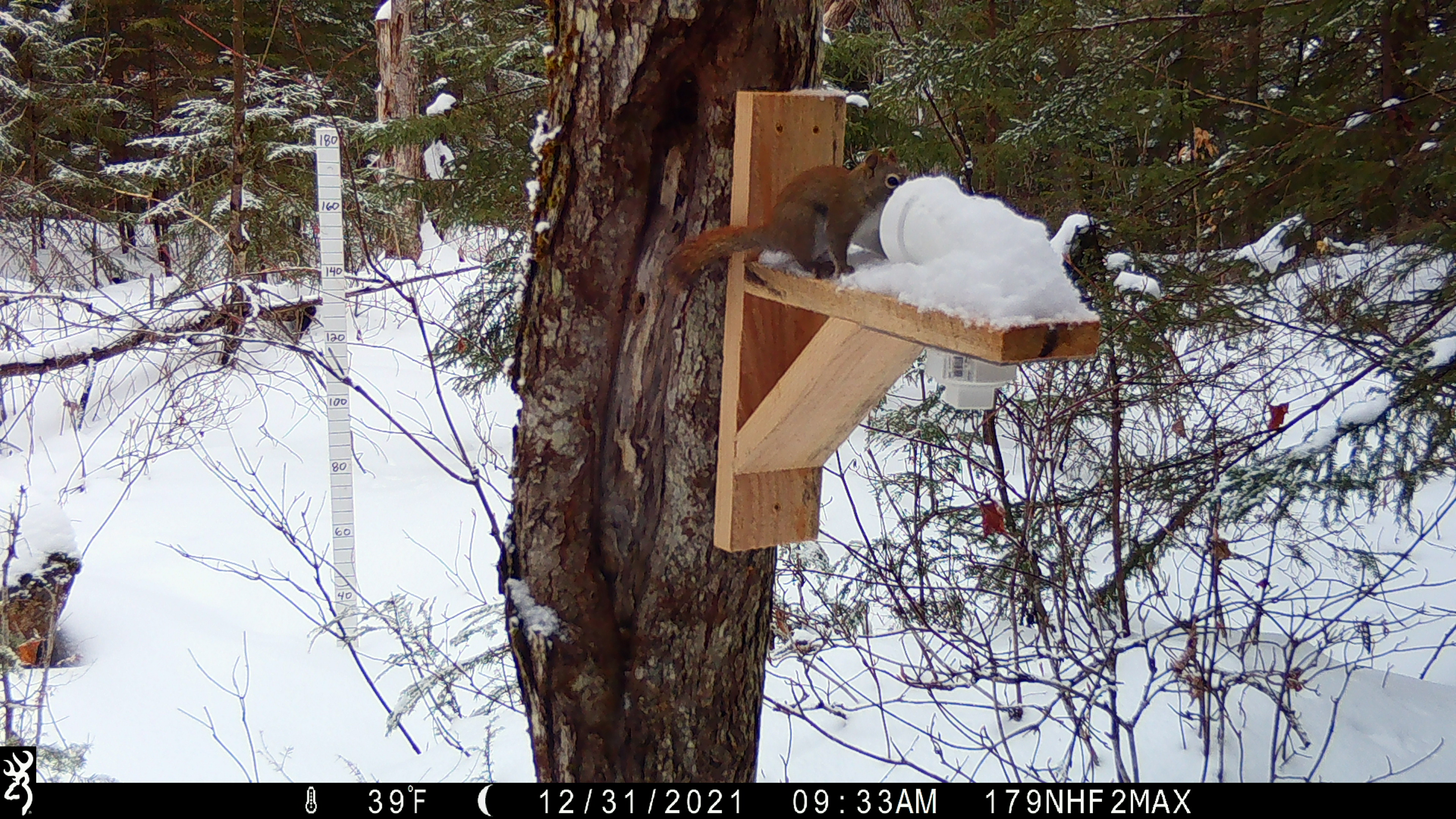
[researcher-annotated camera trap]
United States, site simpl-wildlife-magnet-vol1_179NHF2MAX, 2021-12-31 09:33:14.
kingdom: Animalia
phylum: Chordata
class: Mammalia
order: Rodentia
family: Sciuridae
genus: Tamiasciurus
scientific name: Tamiasciurus hudsonicus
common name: red squirrel